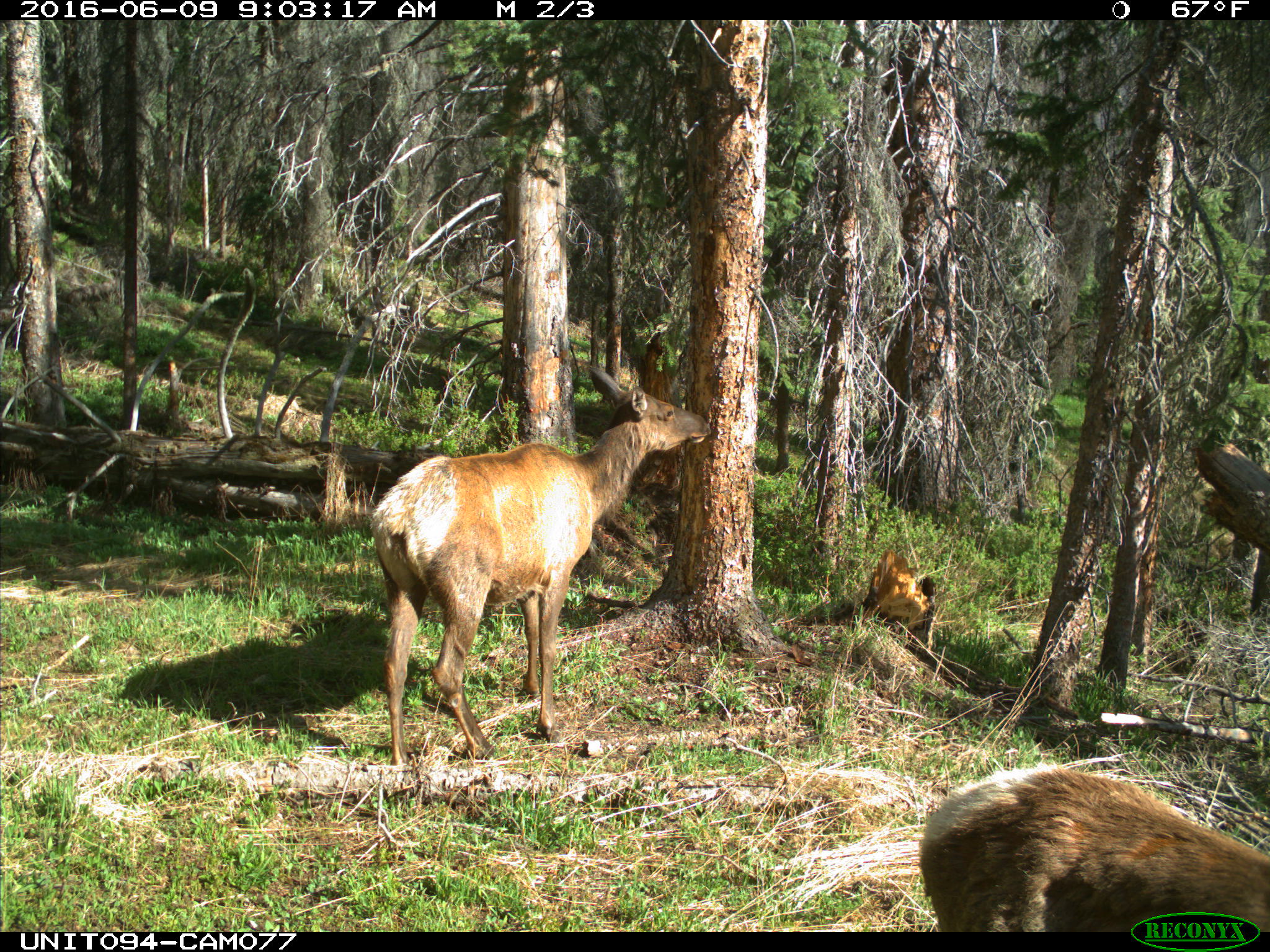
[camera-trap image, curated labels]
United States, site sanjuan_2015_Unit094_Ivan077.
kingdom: Animalia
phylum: Chordata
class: Mammalia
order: Artiodactyla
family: Cervidae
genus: Cervus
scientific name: Cervus elaphus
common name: red deer